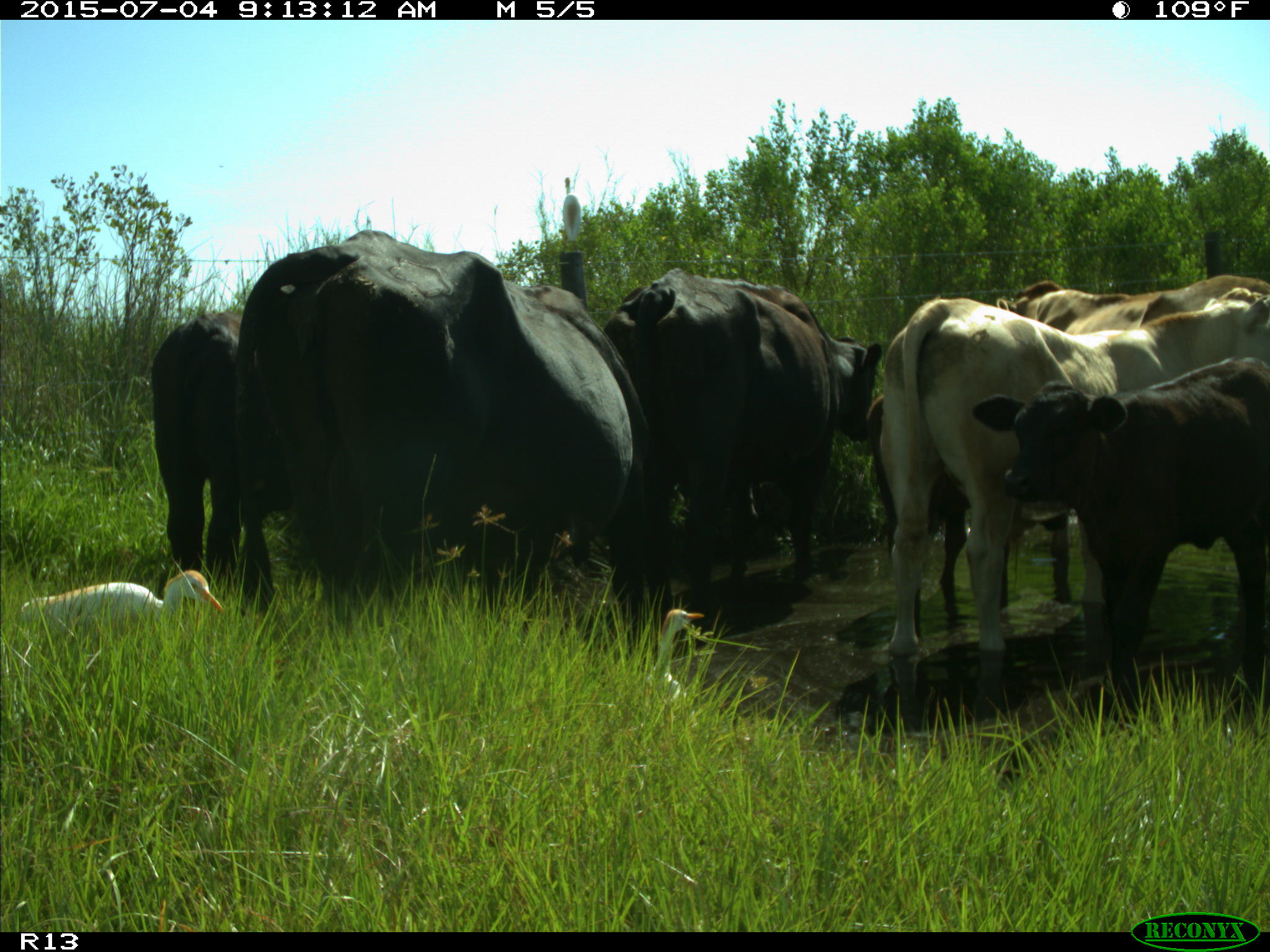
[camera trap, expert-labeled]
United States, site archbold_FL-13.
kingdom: Animalia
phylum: Chordata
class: Mammalia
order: Artiodactyla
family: Bovidae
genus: Bos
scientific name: Bos taurus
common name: domestic cow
Bos taurus (domestic cow).